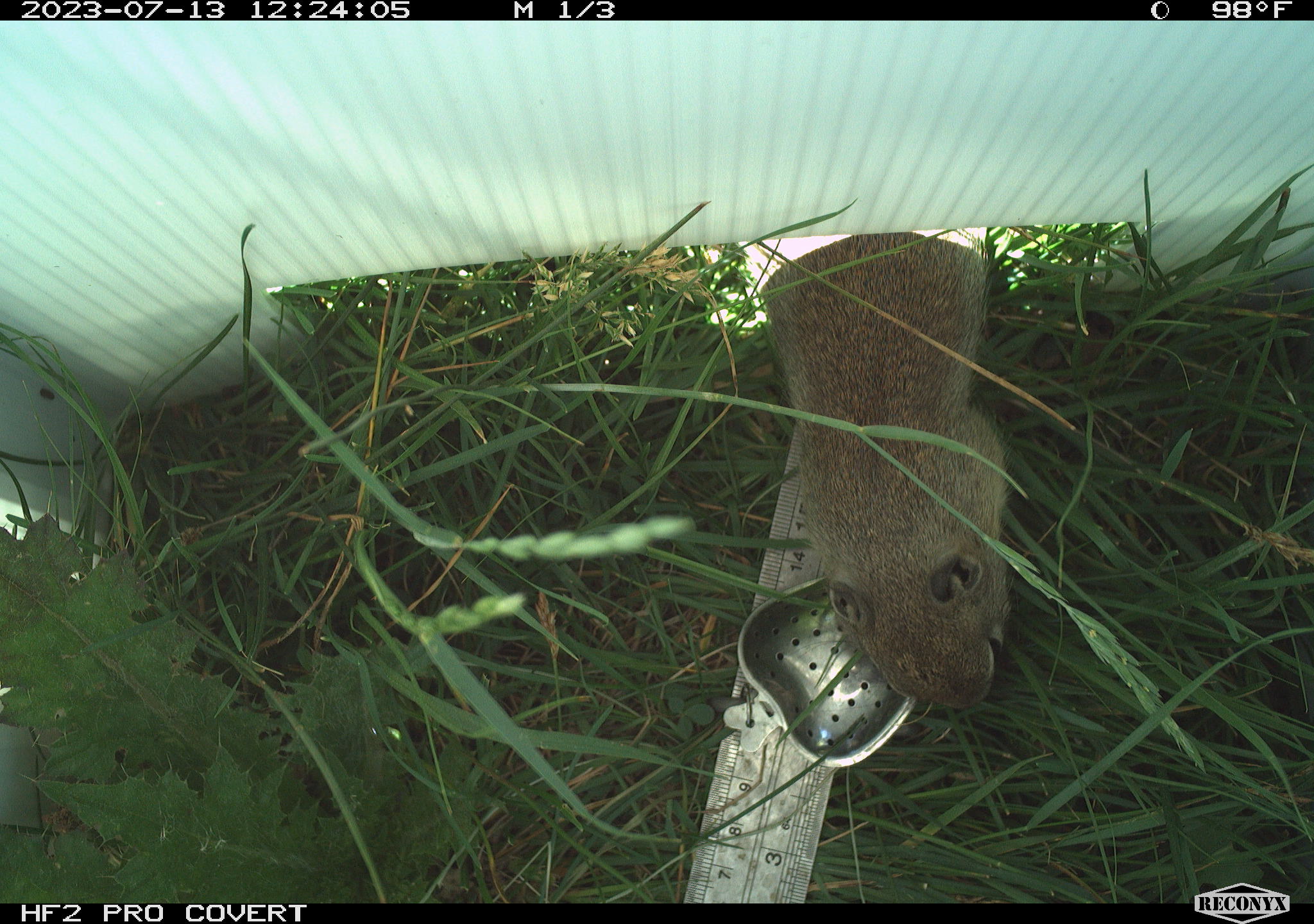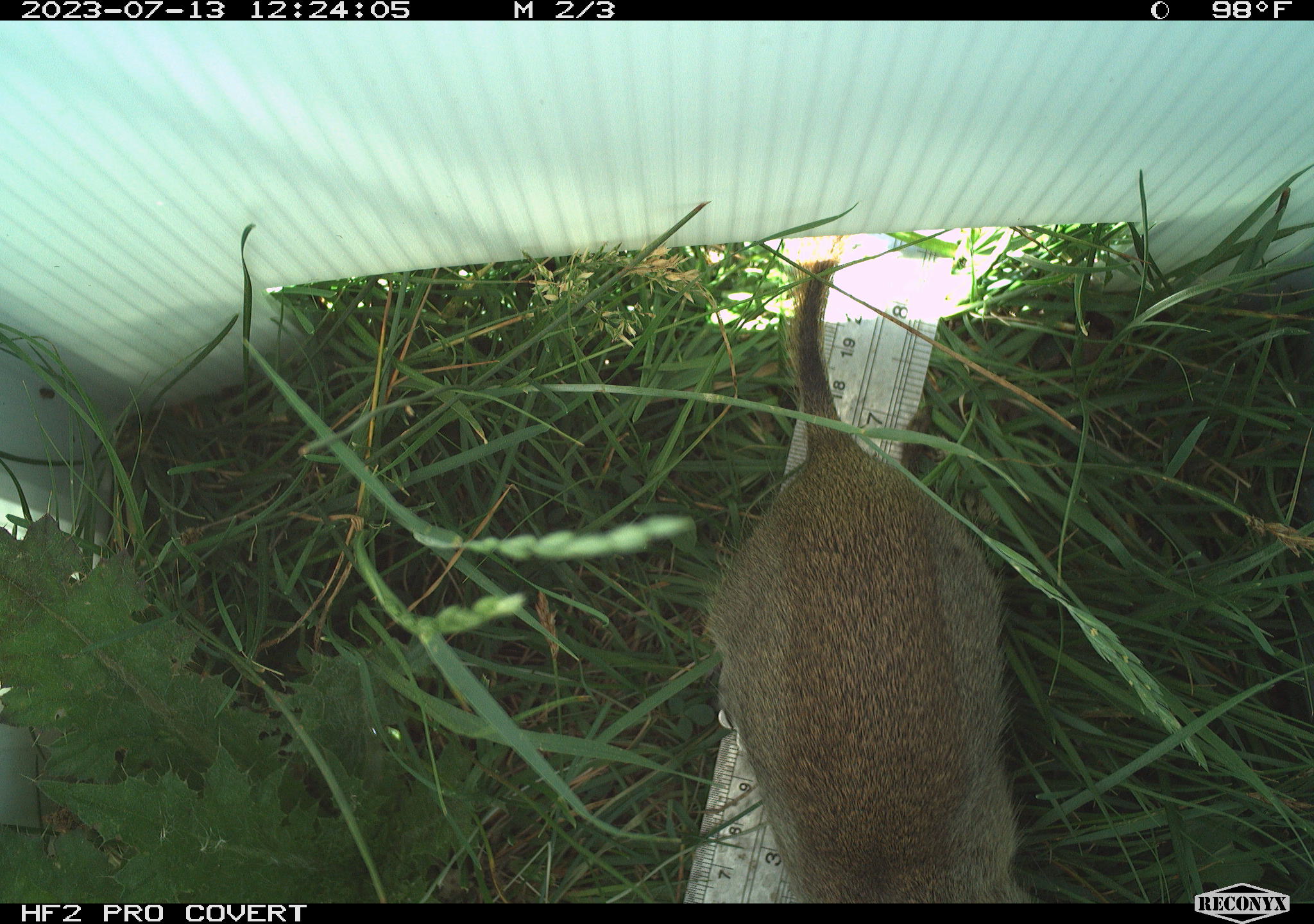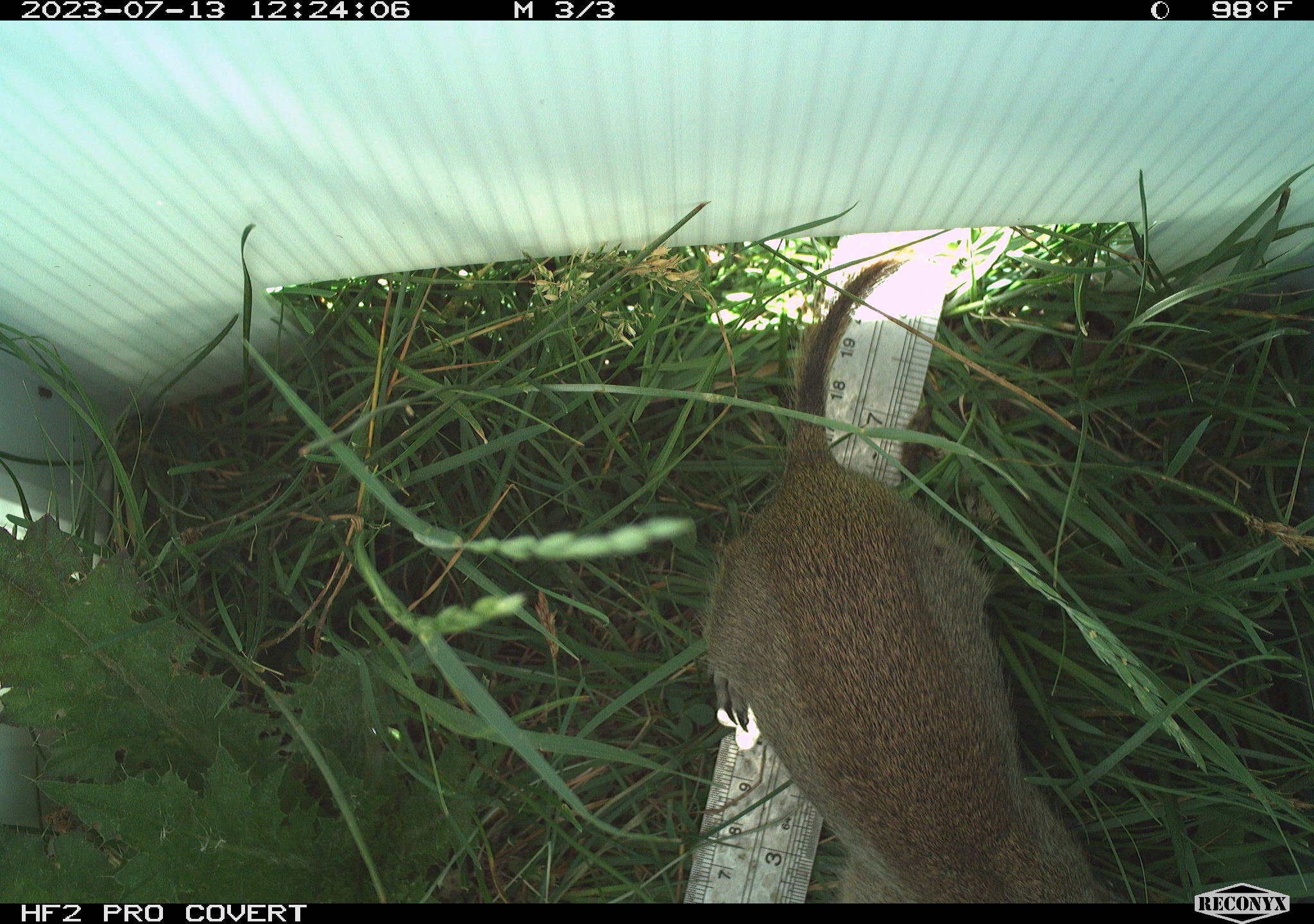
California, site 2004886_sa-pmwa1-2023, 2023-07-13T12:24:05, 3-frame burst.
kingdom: Animalia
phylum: Chordata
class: Mammalia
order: Rodentia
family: Sciuridae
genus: Urocitellus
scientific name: Urocitellus beldingi beldingi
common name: belding's ground squirrel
Belding's ground squirrel (Urocitellus beldingi beldingi).